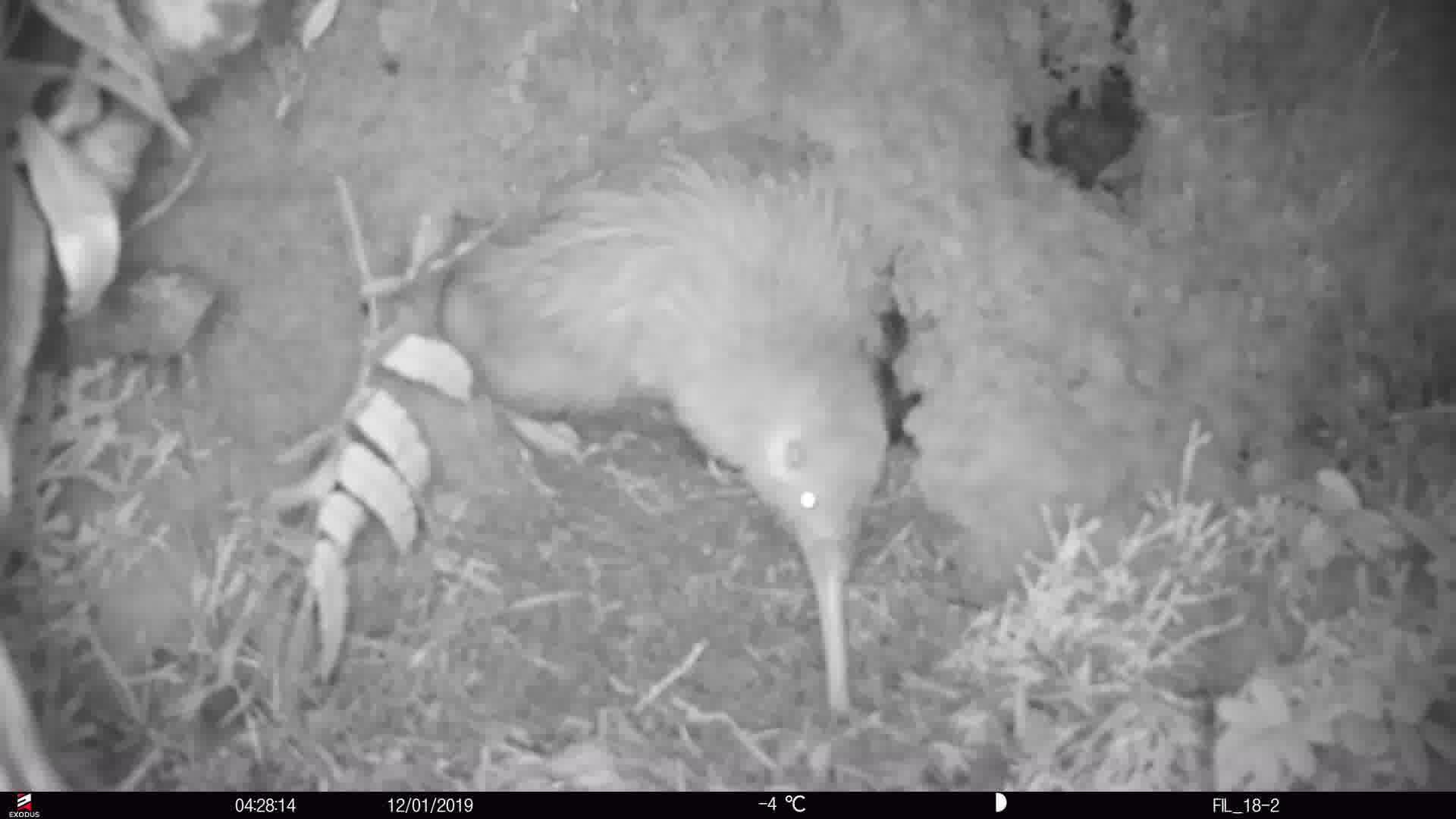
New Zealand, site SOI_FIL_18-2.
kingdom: Animalia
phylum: Chordata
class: Aves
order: Apterygiformes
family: Apterygidae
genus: Apteryx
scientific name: Apteryx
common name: kiwi